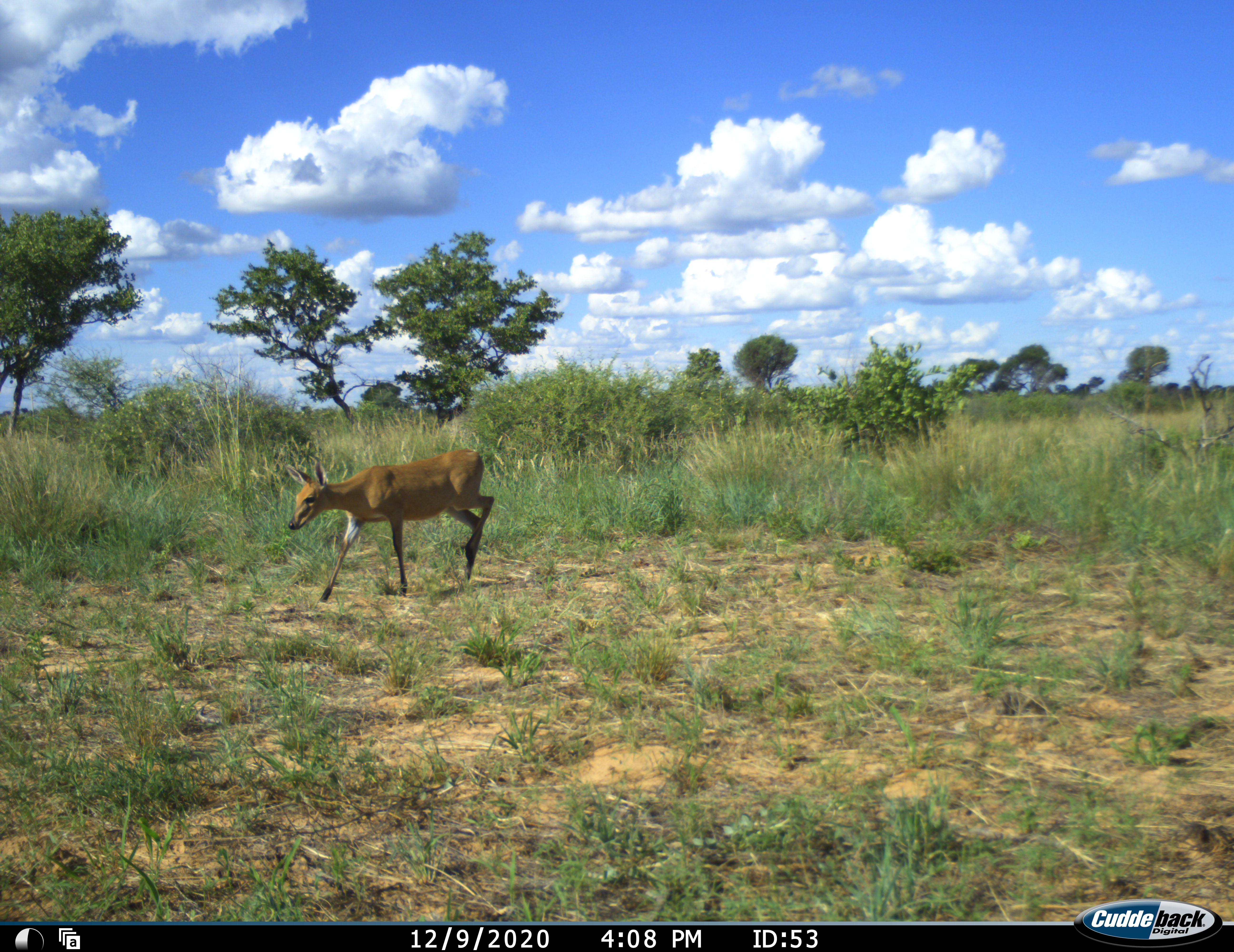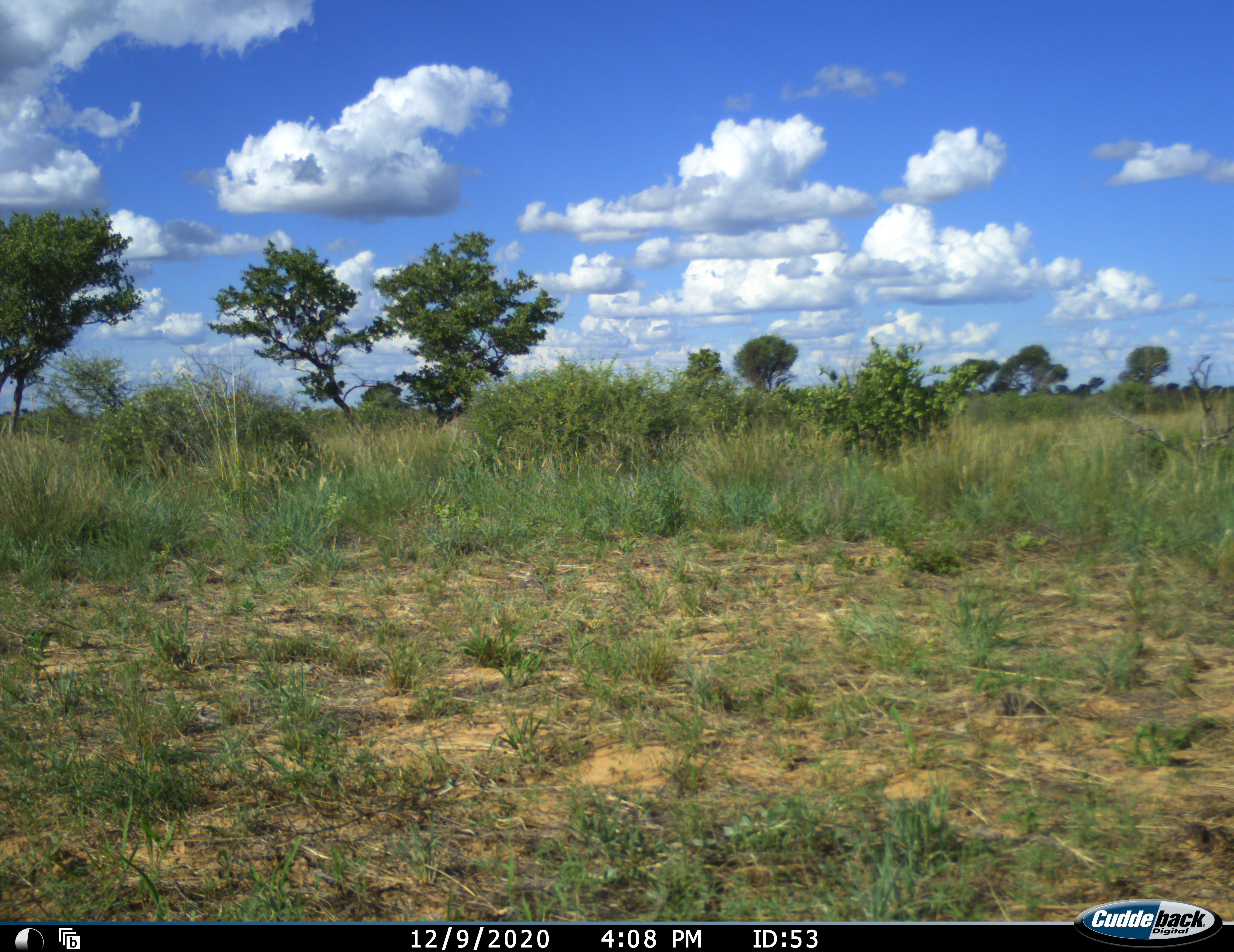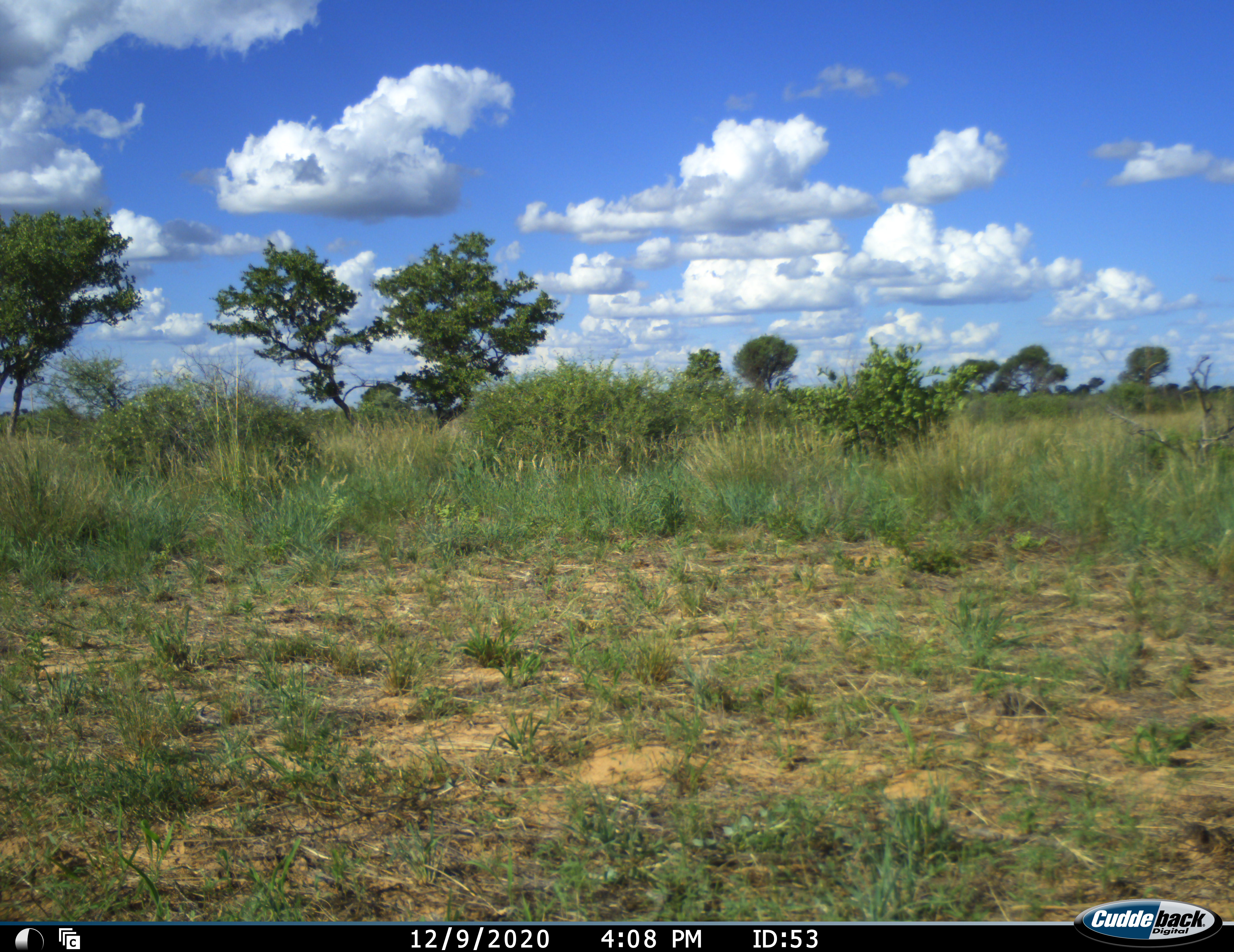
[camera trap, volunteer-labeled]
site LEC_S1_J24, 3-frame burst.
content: unidentified animal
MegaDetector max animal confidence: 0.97